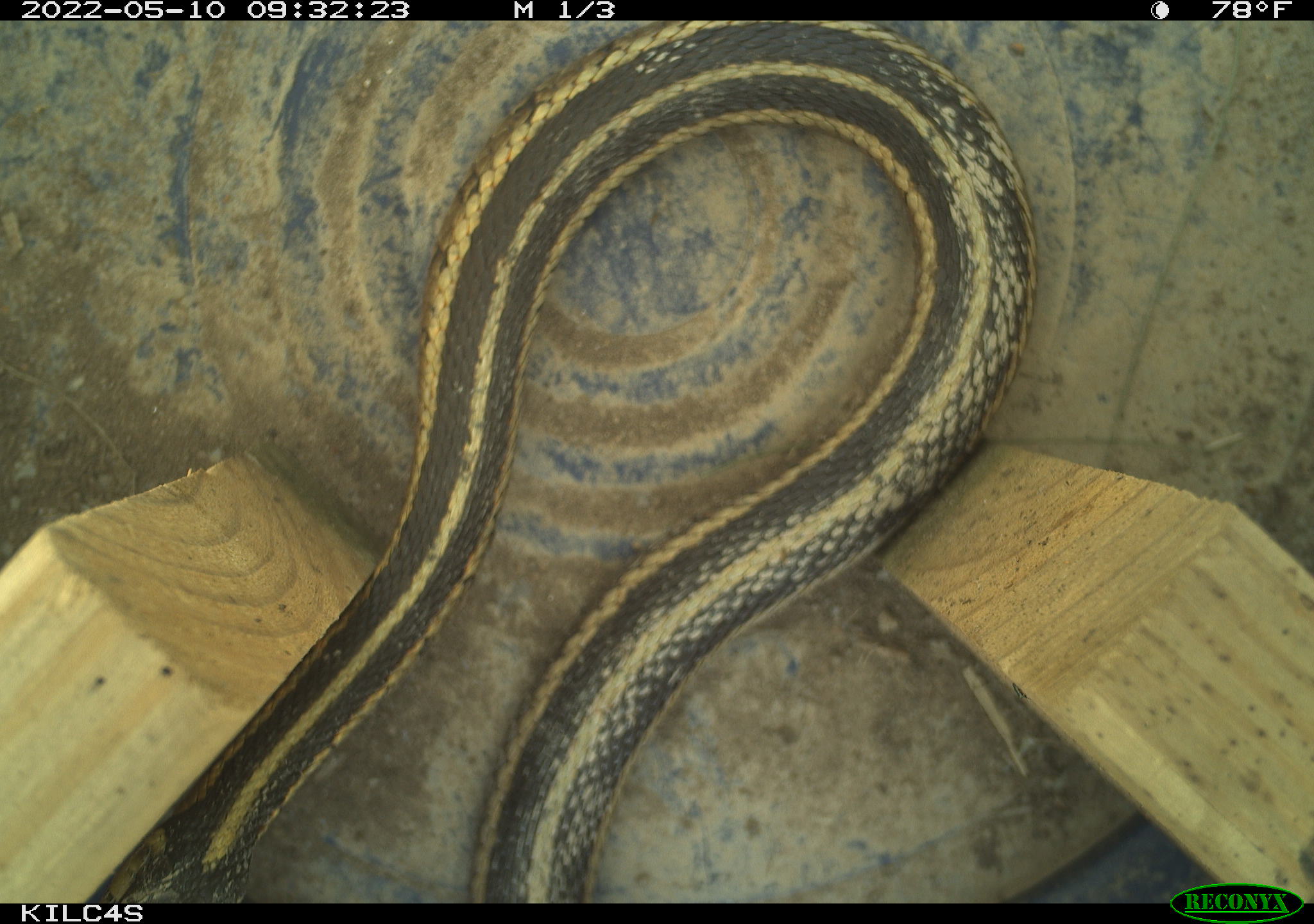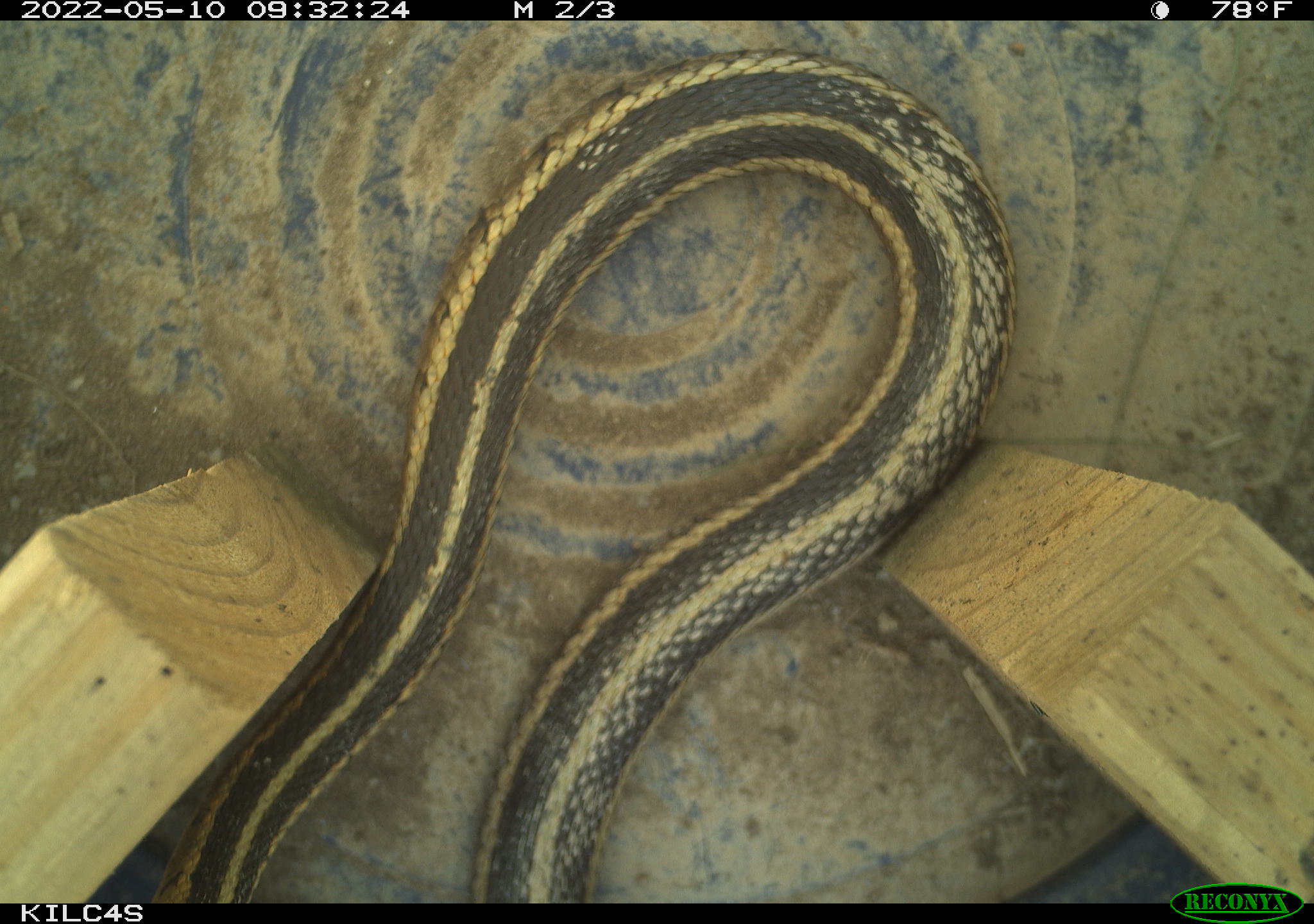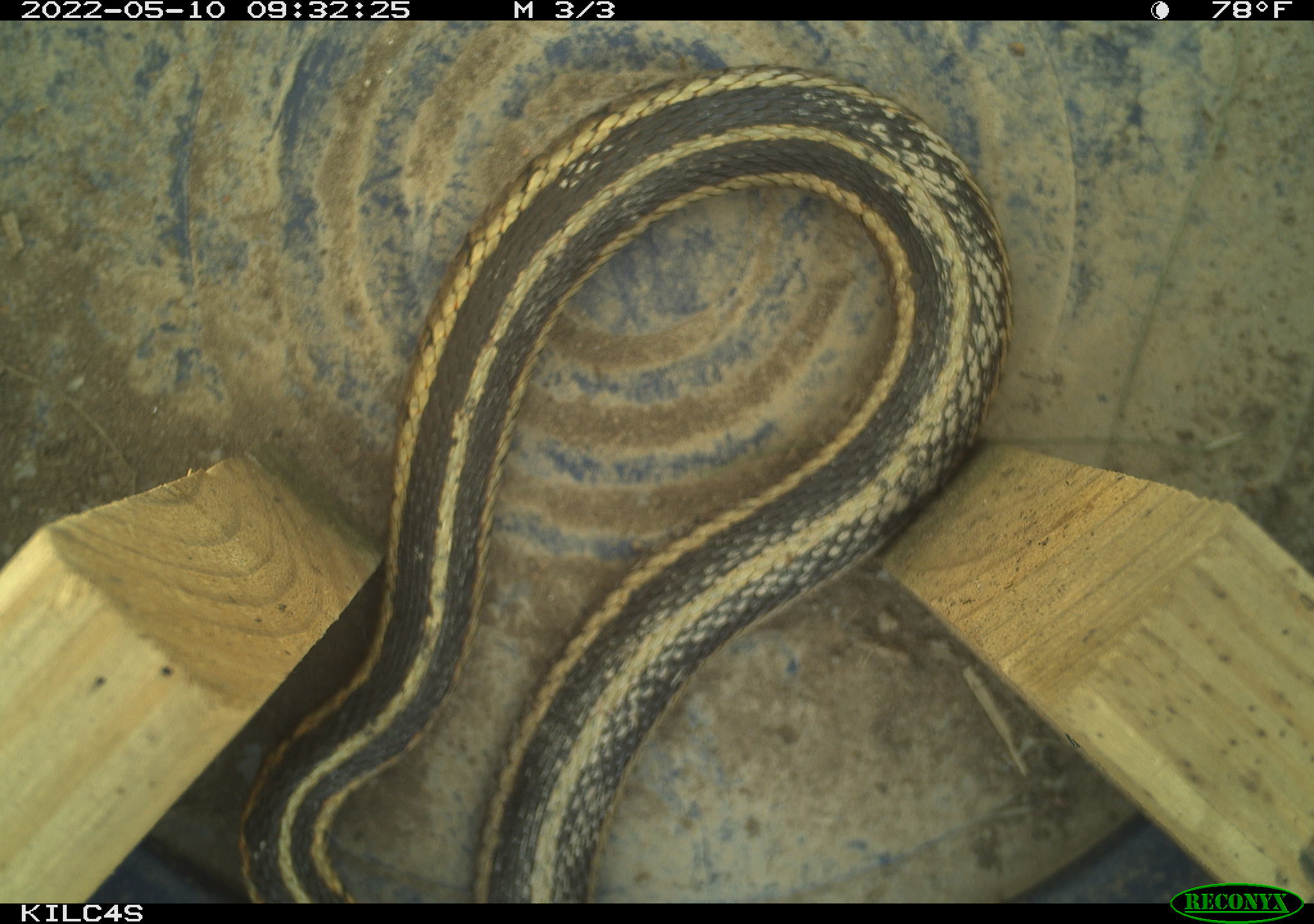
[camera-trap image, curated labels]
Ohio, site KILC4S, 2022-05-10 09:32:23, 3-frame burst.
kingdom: Animalia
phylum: Chordata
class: Reptilia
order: Squamata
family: Colubridae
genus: Thamnophis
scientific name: Thamnophis sirtalis sirtalis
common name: eastern gartersnake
Eastern gartersnake (Thamnophis sirtalis sirtalis).